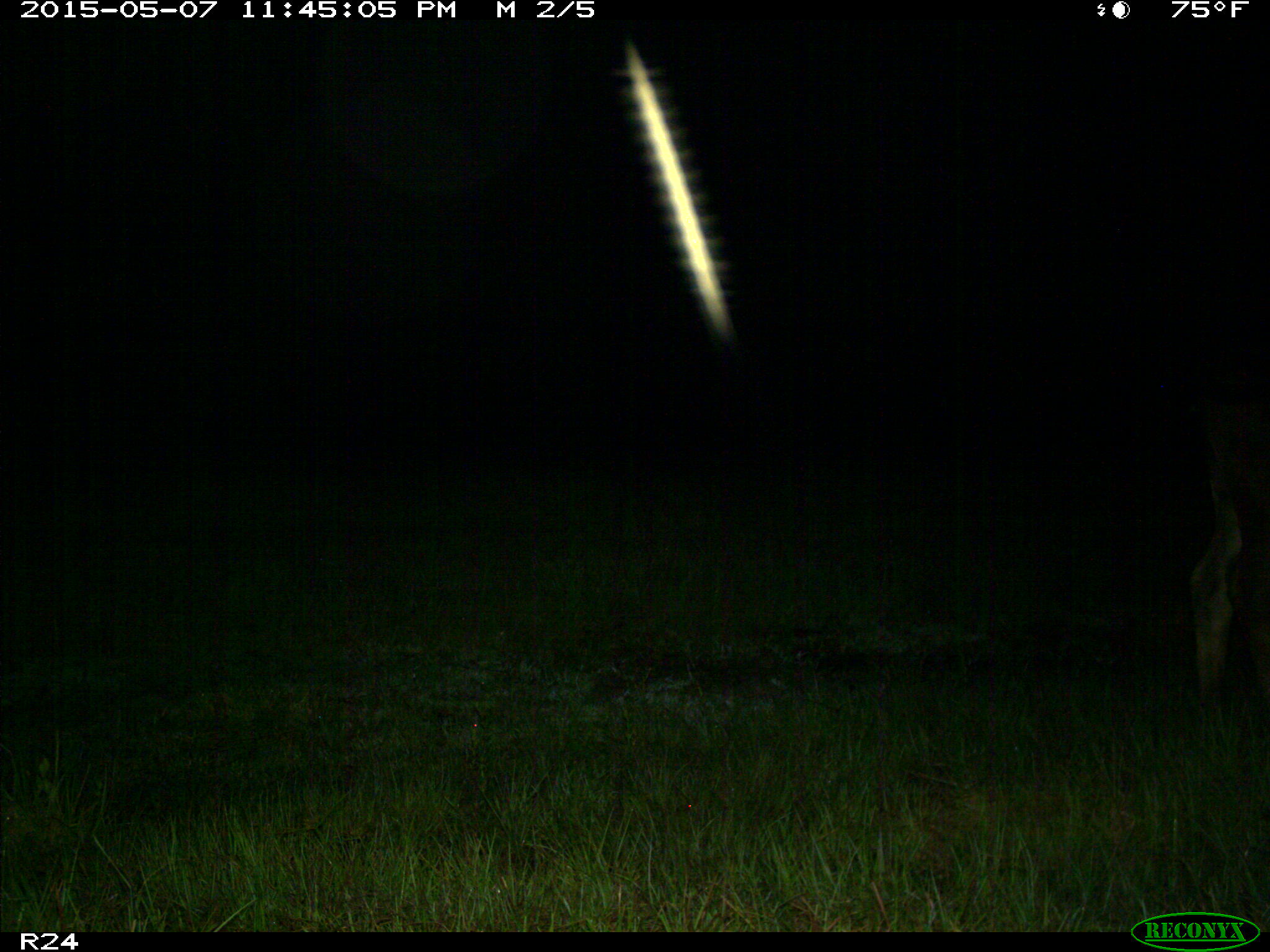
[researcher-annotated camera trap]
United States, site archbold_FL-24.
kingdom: Animalia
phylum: Chordata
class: Mammalia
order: Artiodactyla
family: Bovidae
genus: Bos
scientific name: Bos taurus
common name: domestic cow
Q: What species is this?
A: Bos taurus (domestic cow).